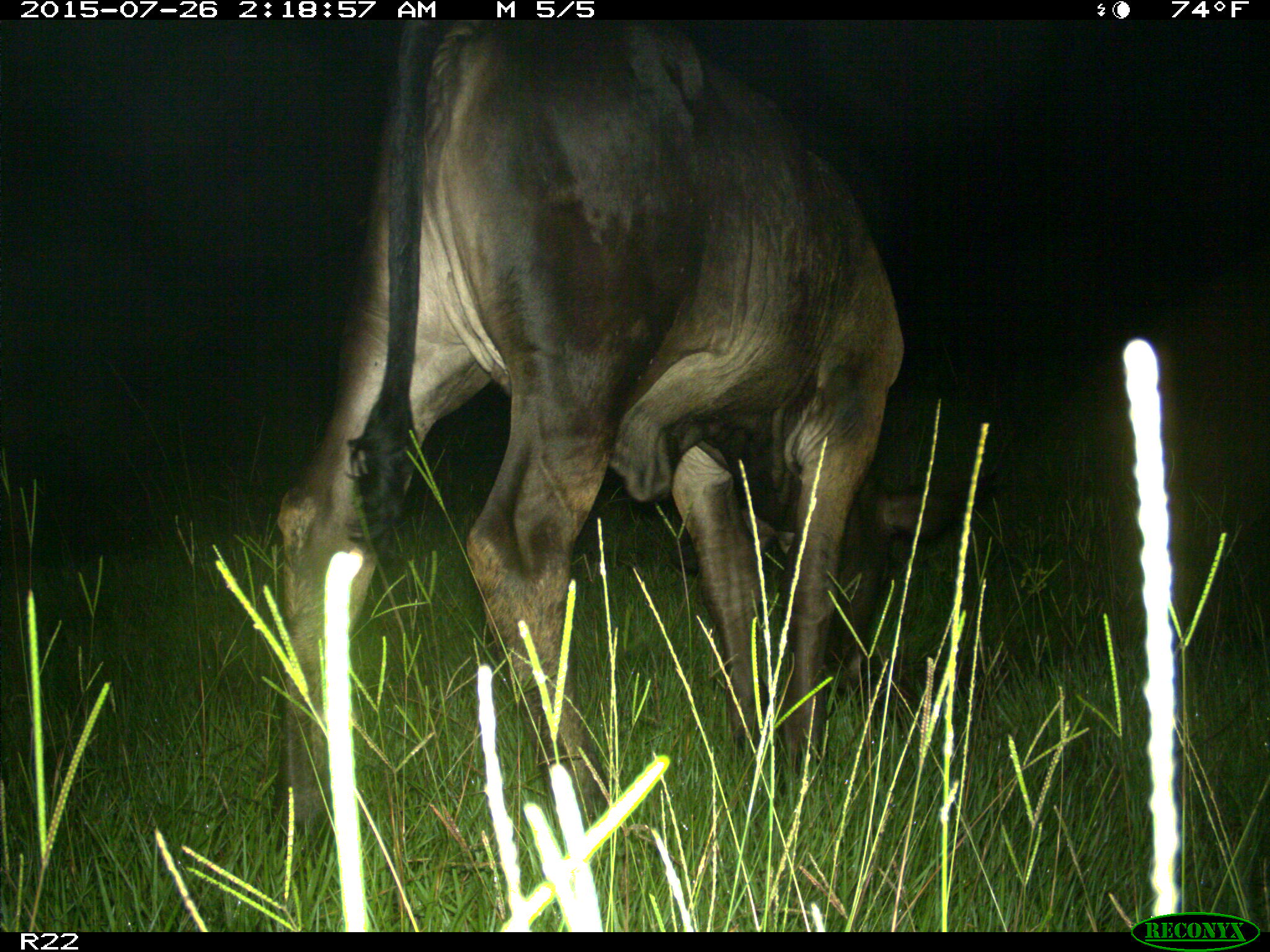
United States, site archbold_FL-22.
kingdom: Animalia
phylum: Chordata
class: Mammalia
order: Artiodactyla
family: Bovidae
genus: Bos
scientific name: Bos taurus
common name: domestic cow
Bos taurus (domestic cow).